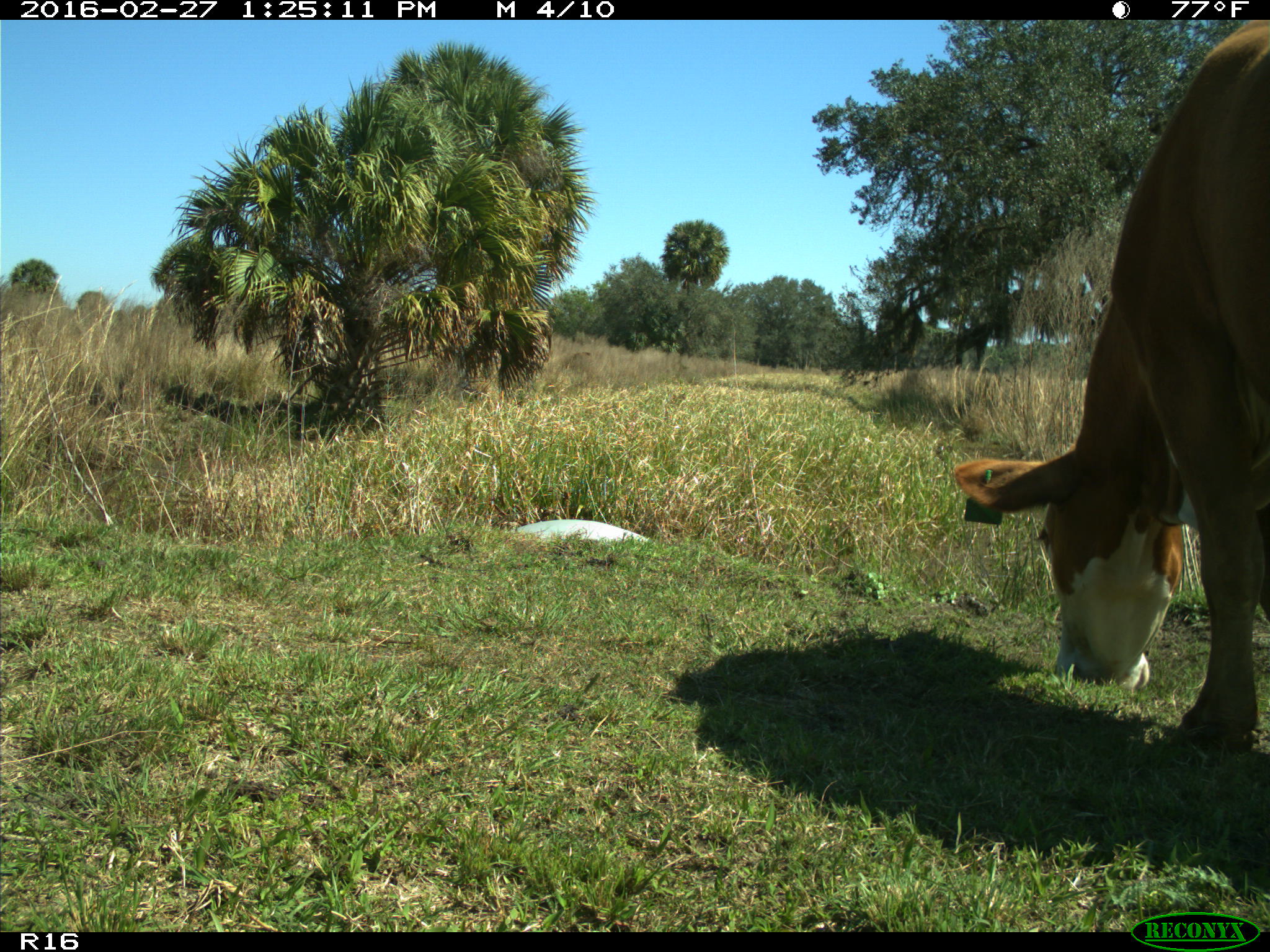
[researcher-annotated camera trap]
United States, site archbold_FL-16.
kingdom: Animalia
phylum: Chordata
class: Mammalia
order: Artiodactyla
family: Bovidae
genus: Bos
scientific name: Bos taurus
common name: domestic cow